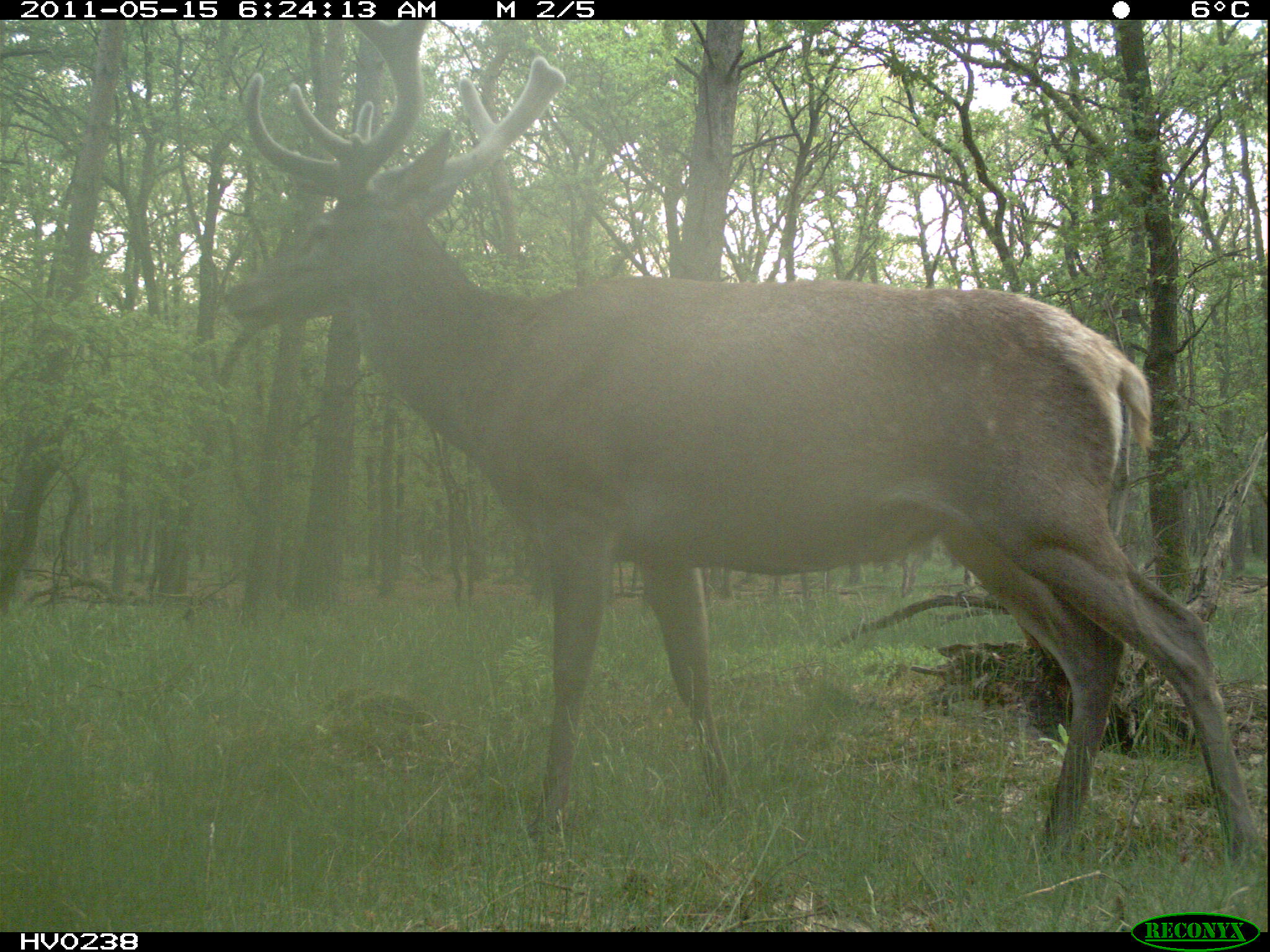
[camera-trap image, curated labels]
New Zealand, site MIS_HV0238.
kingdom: Animalia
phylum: Chordata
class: Mammalia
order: Artiodactyla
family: Cervidae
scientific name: Cervidae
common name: deer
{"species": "deer (Cervidae)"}